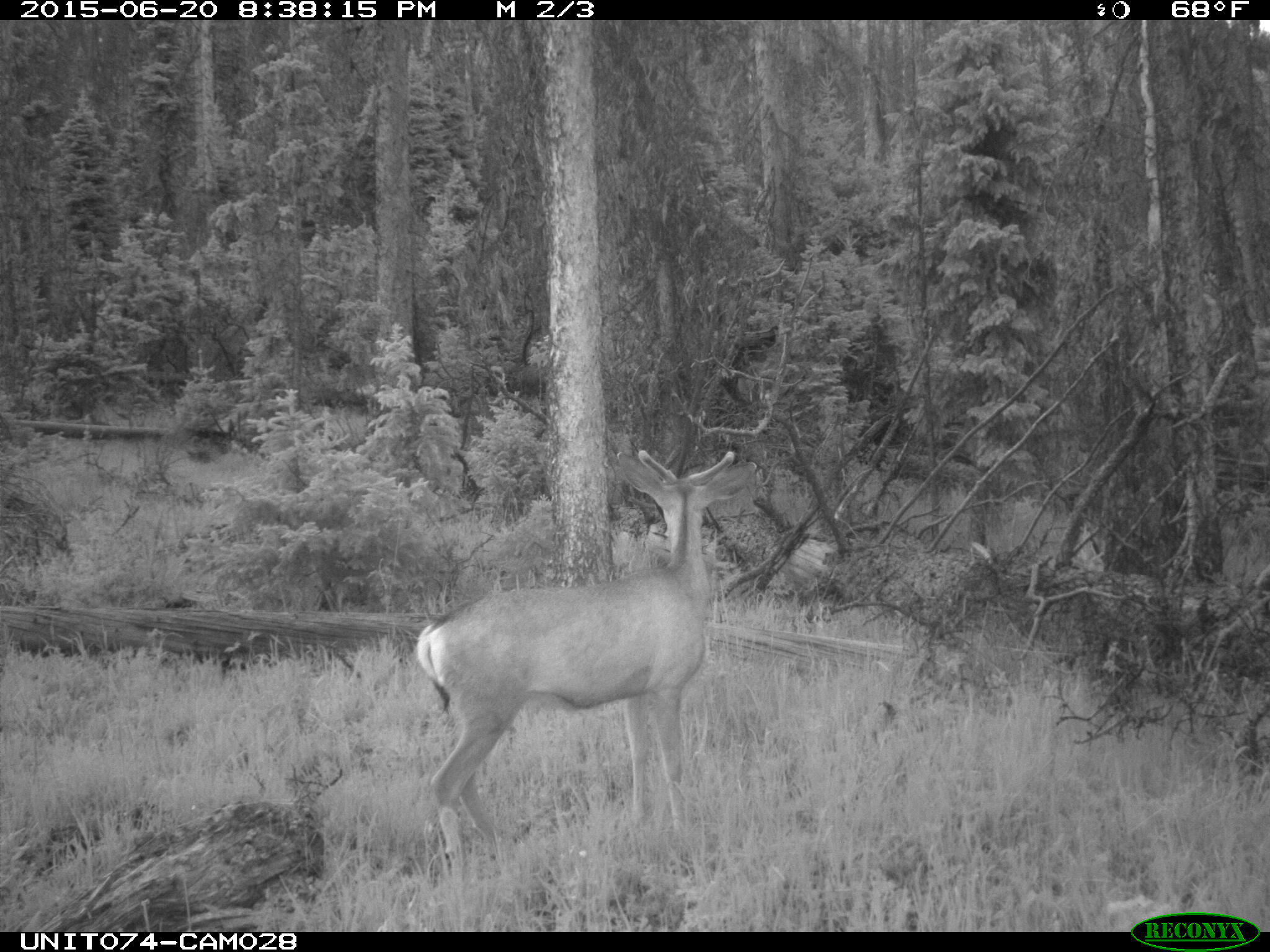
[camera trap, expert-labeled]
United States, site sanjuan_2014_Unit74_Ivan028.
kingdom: Animalia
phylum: Chordata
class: Mammalia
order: Artiodactyla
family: Cervidae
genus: Odocoileus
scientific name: Odocoileus hemionus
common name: mule deer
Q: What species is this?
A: Odocoileus hemionus (mule deer).